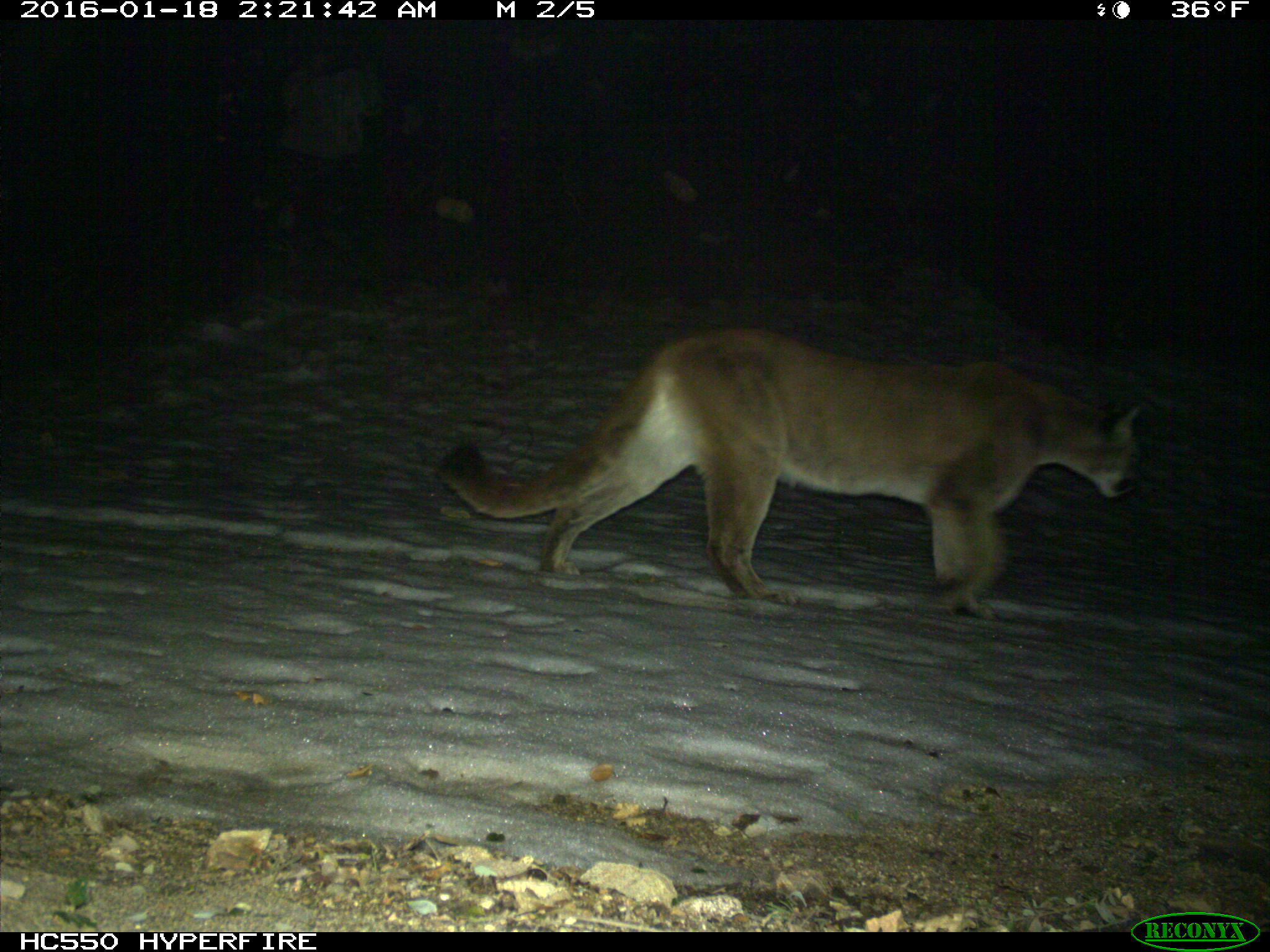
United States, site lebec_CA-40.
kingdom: Animalia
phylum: Chordata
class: Mammalia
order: Carnivora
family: Felidae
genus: Puma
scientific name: Puma concolor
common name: mountain lion